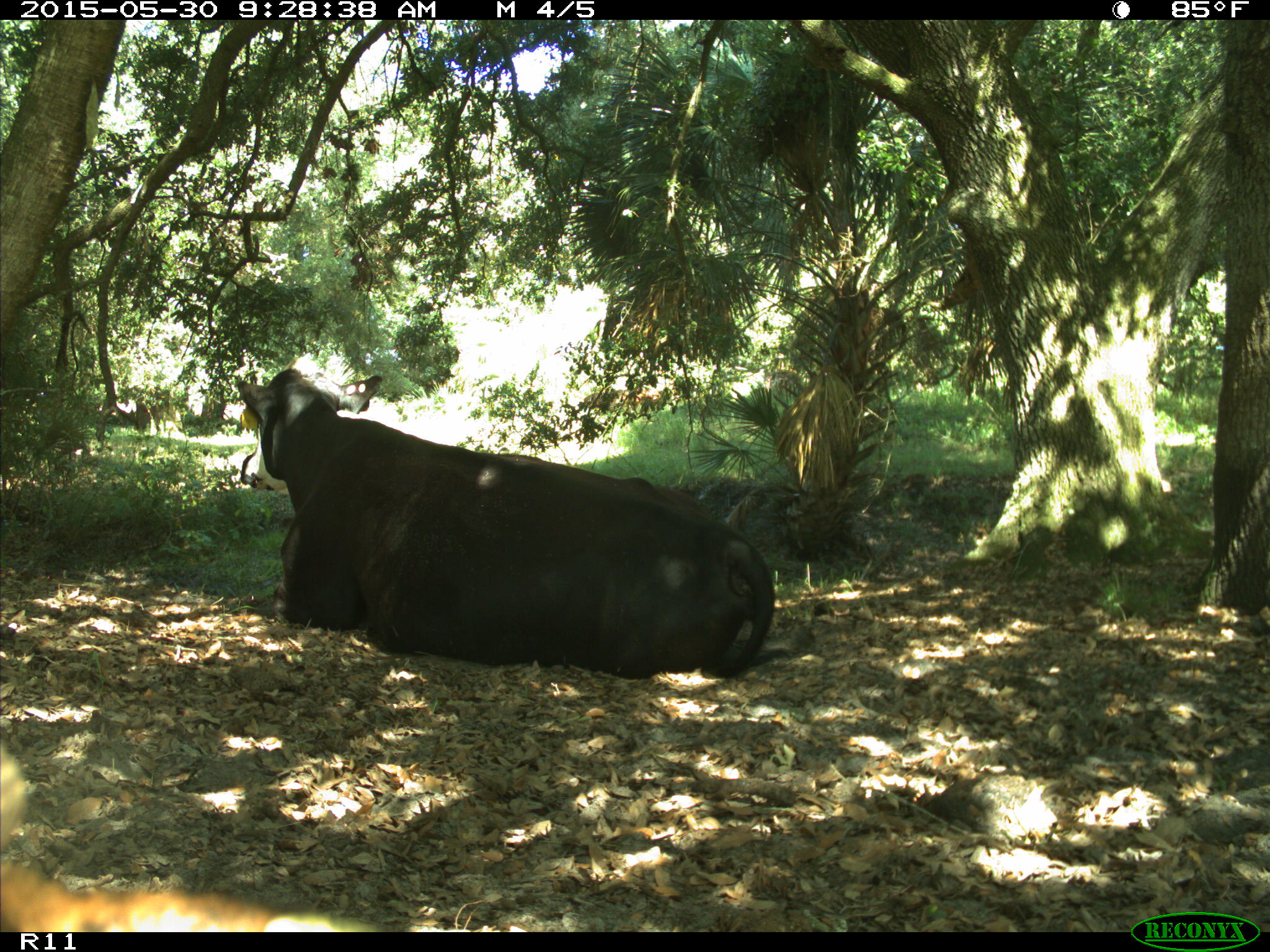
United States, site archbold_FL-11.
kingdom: Animalia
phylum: Chordata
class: Mammalia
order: Artiodactyla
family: Bovidae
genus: Bos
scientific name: Bos taurus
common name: domestic cow